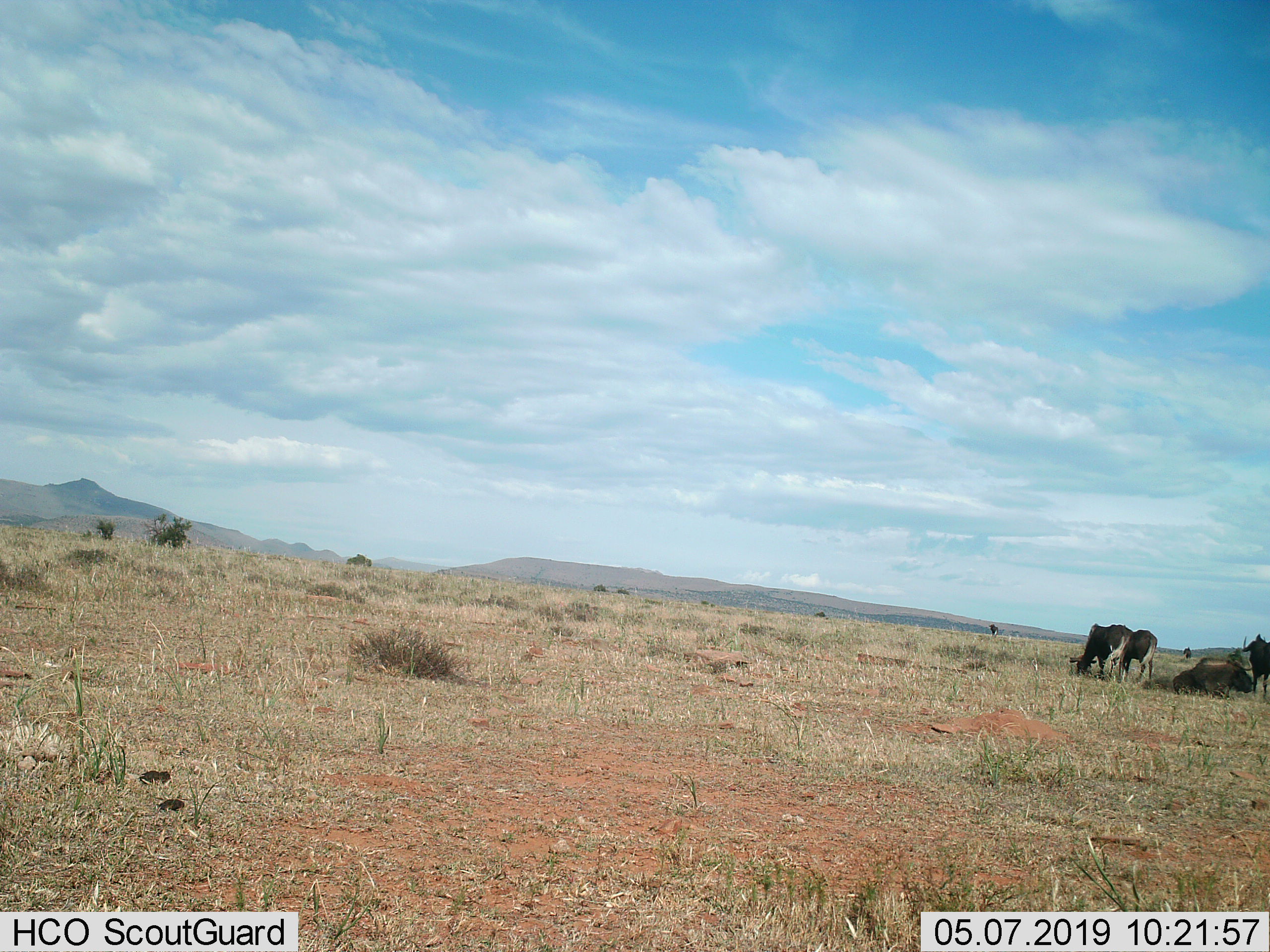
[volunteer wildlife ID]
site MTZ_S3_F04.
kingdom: Animalia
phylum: Chordata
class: Mammalia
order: Artiodactyla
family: Bovidae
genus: Connochaetes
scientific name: Connochaetes gnou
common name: black wildebeest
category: wildebeestblack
Wildebeestblack (black wildebeest) (Connochaetes gnou), count 5. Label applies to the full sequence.